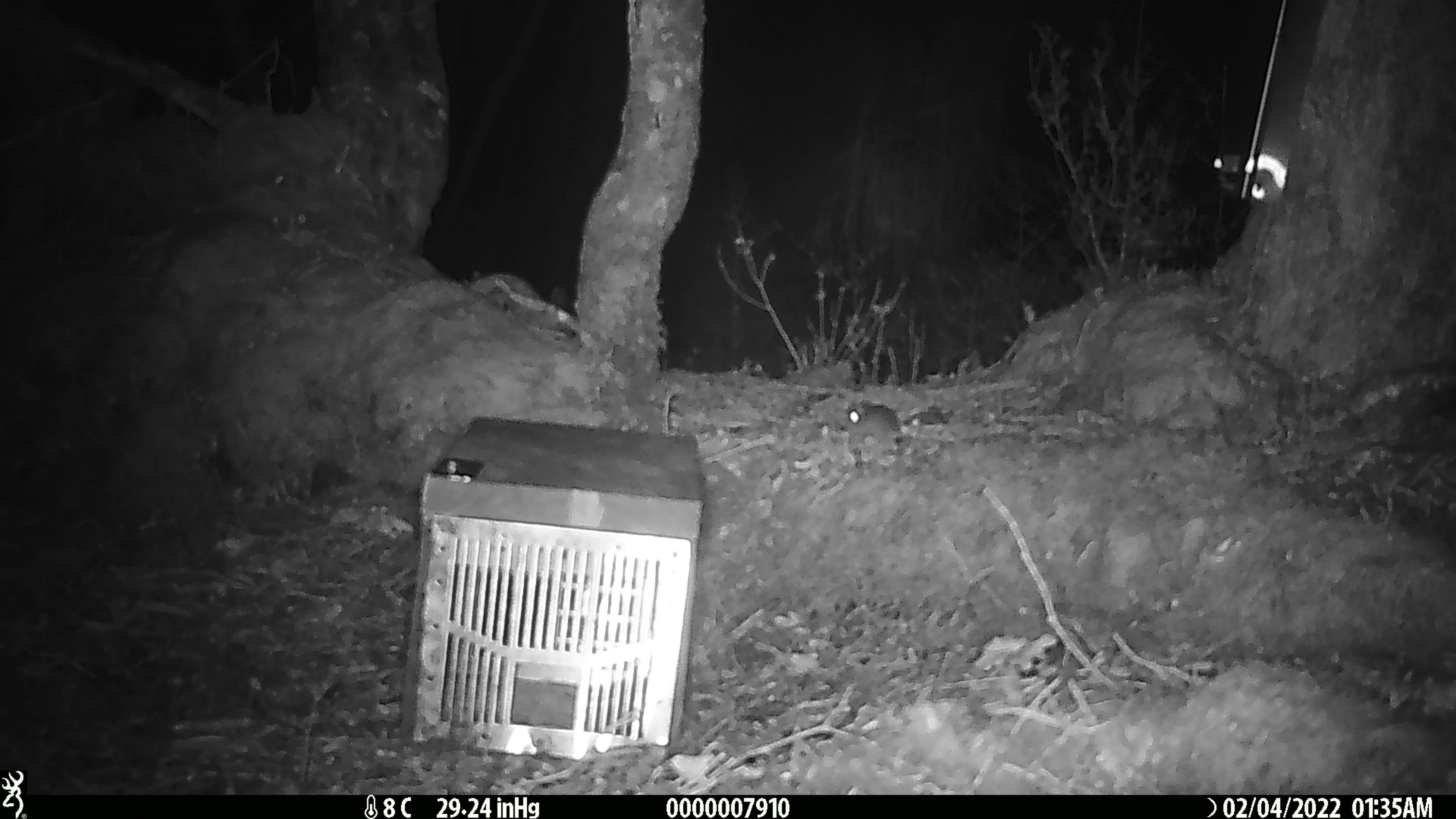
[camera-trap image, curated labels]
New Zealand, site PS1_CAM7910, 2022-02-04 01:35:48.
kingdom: Animalia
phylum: Chordata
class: Mammalia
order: Rodentia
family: Muridae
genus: Mus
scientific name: Mus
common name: mouse